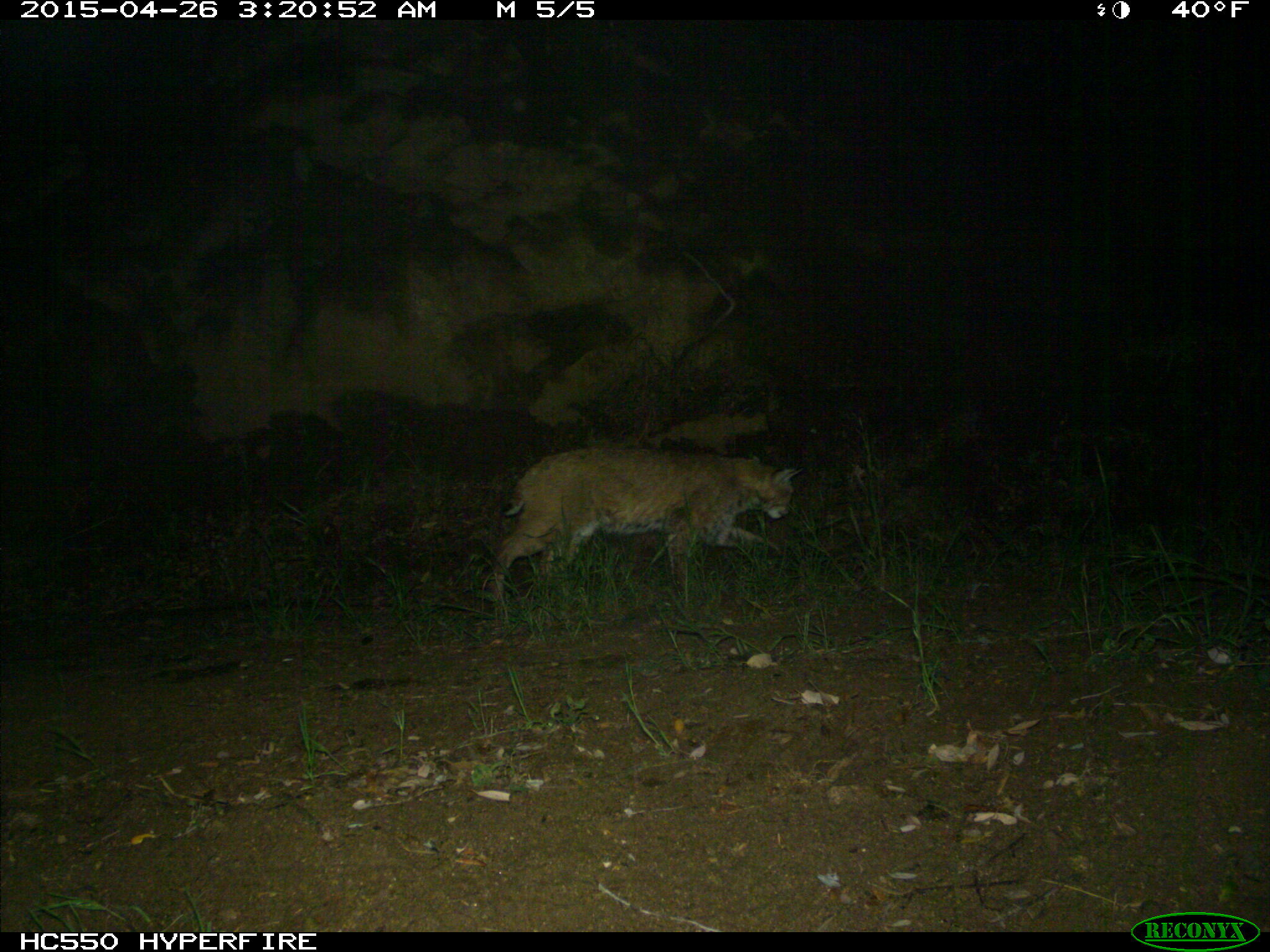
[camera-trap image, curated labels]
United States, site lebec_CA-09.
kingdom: Animalia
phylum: Chordata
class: Mammalia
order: Carnivora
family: Felidae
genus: Lynx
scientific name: Lynx rufus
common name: bobcat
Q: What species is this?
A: Lynx rufus (bobcat).